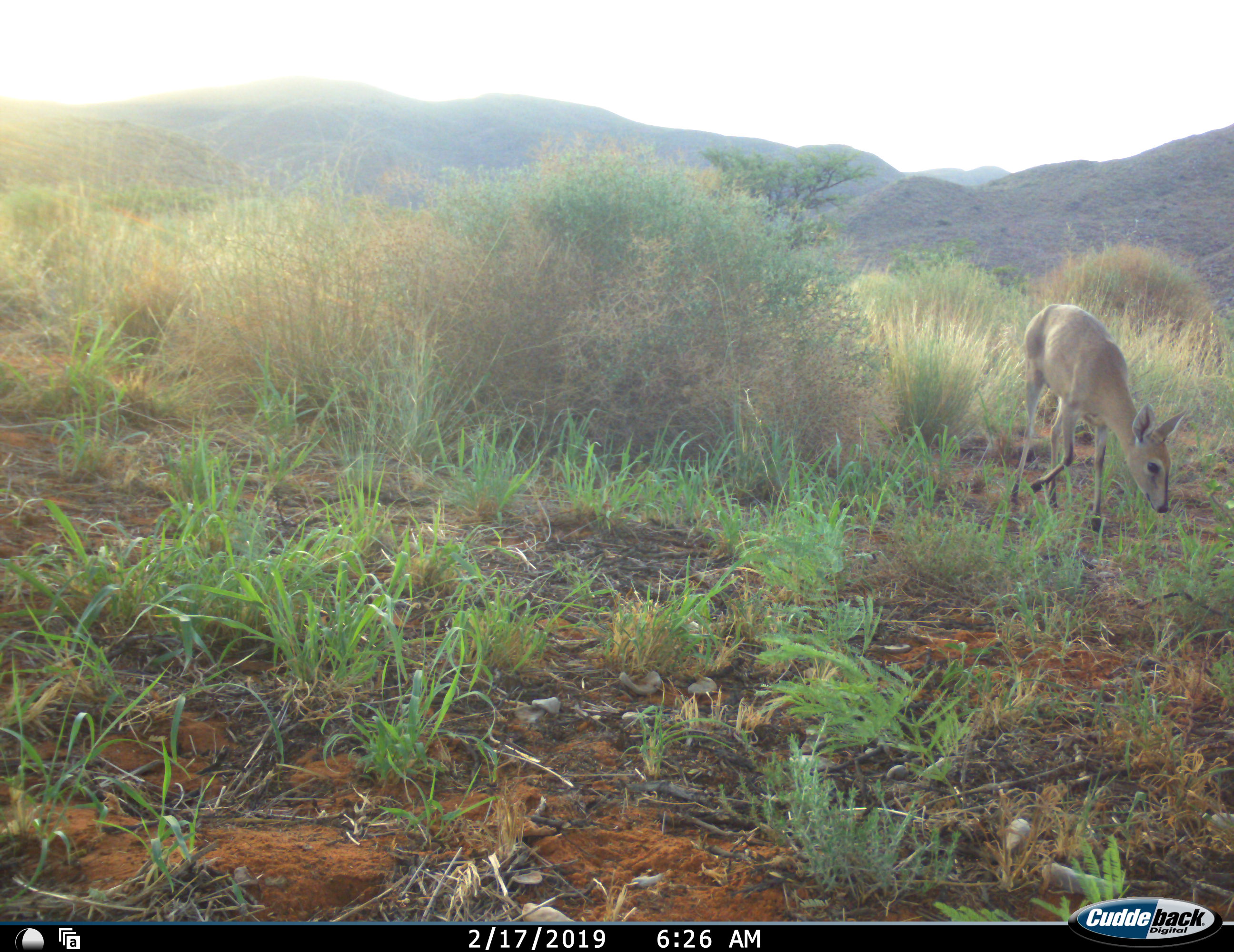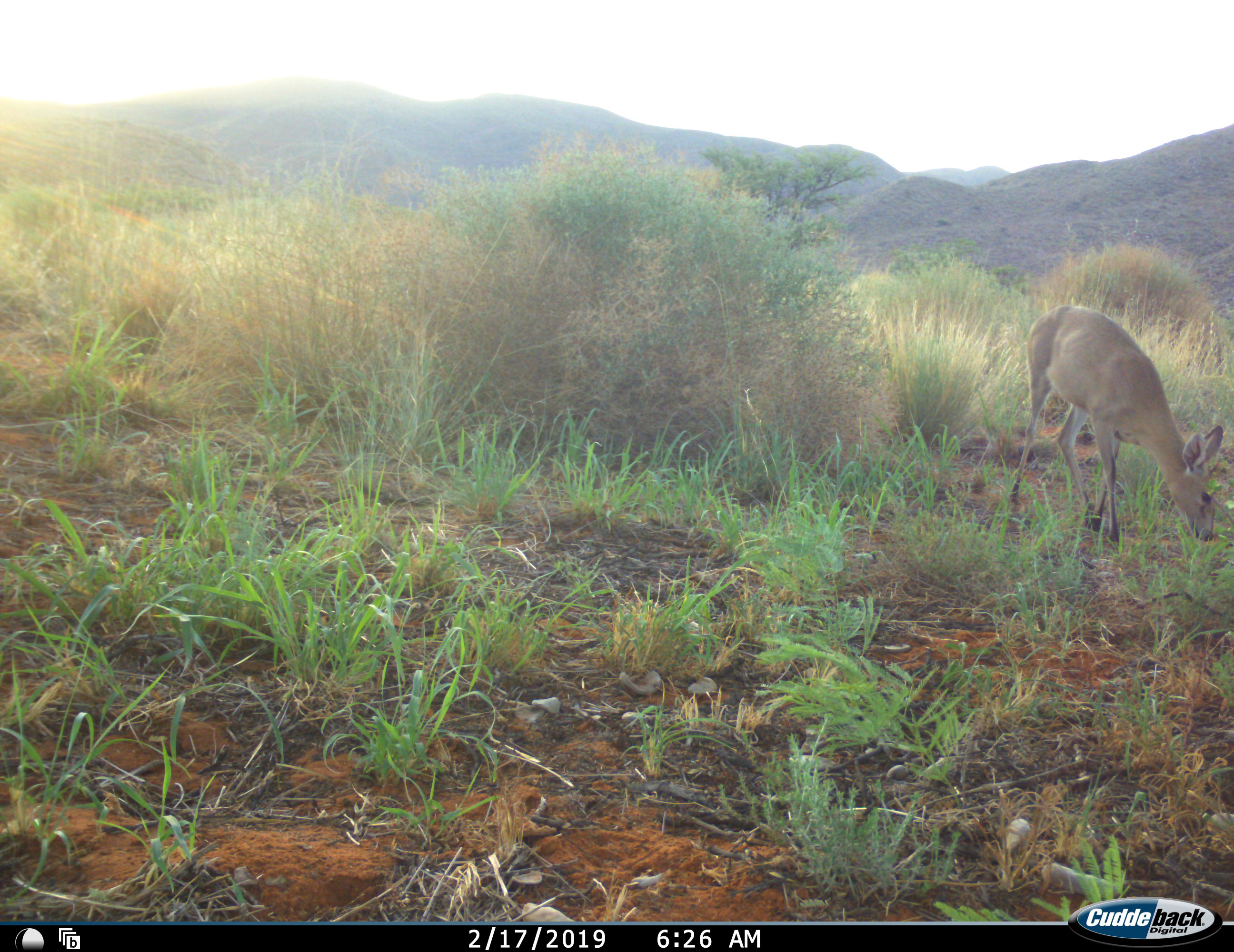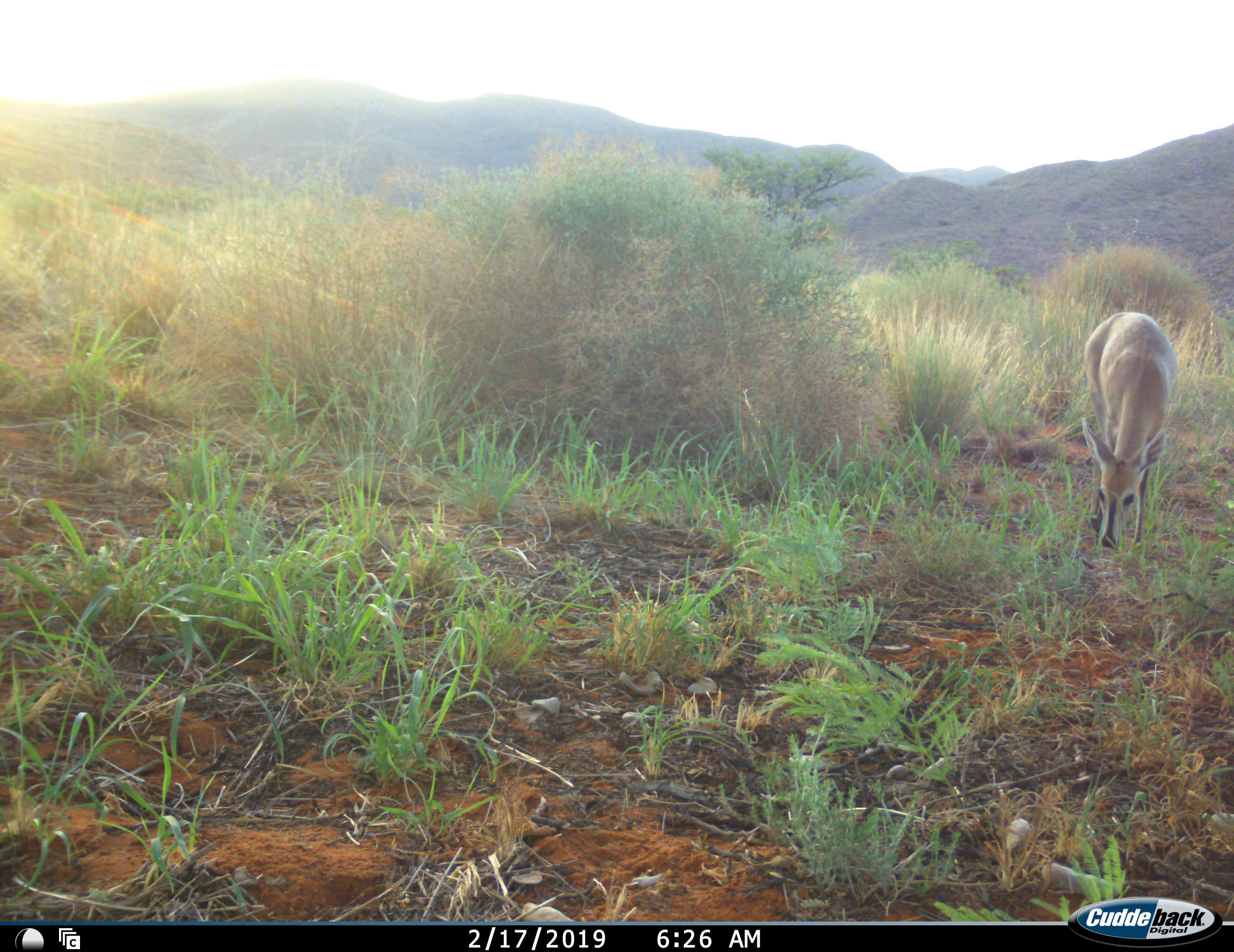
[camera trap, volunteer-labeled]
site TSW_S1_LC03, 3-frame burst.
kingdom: Animalia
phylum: Chordata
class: Mammalia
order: Artiodactyla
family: Bovidae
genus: Sylvicapra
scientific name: Sylvicapra grimmia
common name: common duiker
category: duikercommongrey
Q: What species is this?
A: Duikercommongrey (common duiker) (Sylvicapra grimmia).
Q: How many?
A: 1.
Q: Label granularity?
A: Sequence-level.